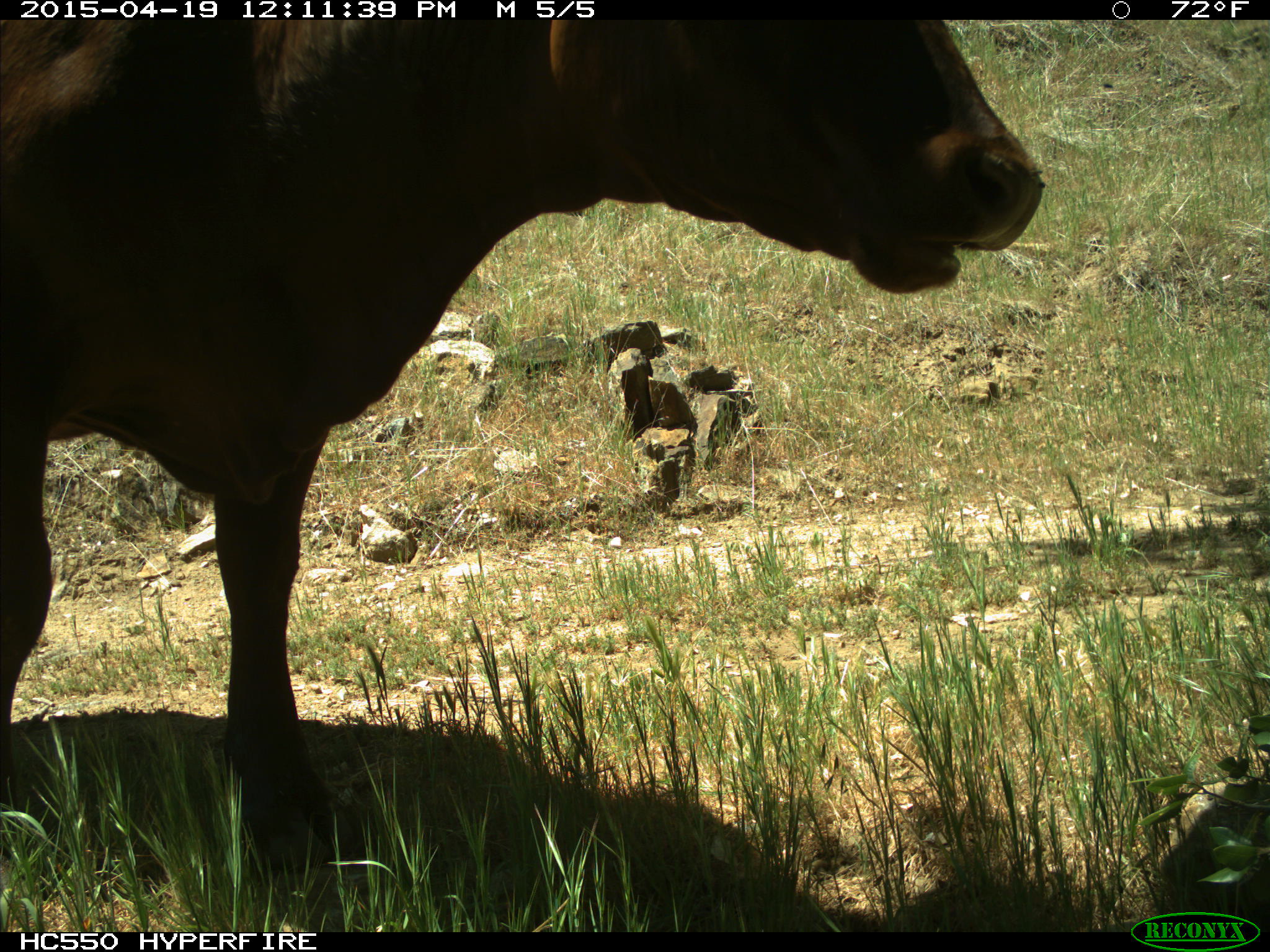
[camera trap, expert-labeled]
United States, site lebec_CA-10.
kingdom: Animalia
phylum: Chordata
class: Mammalia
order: Artiodactyla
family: Bovidae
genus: Bos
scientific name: Bos taurus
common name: domestic cow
Bos taurus (domestic cow).